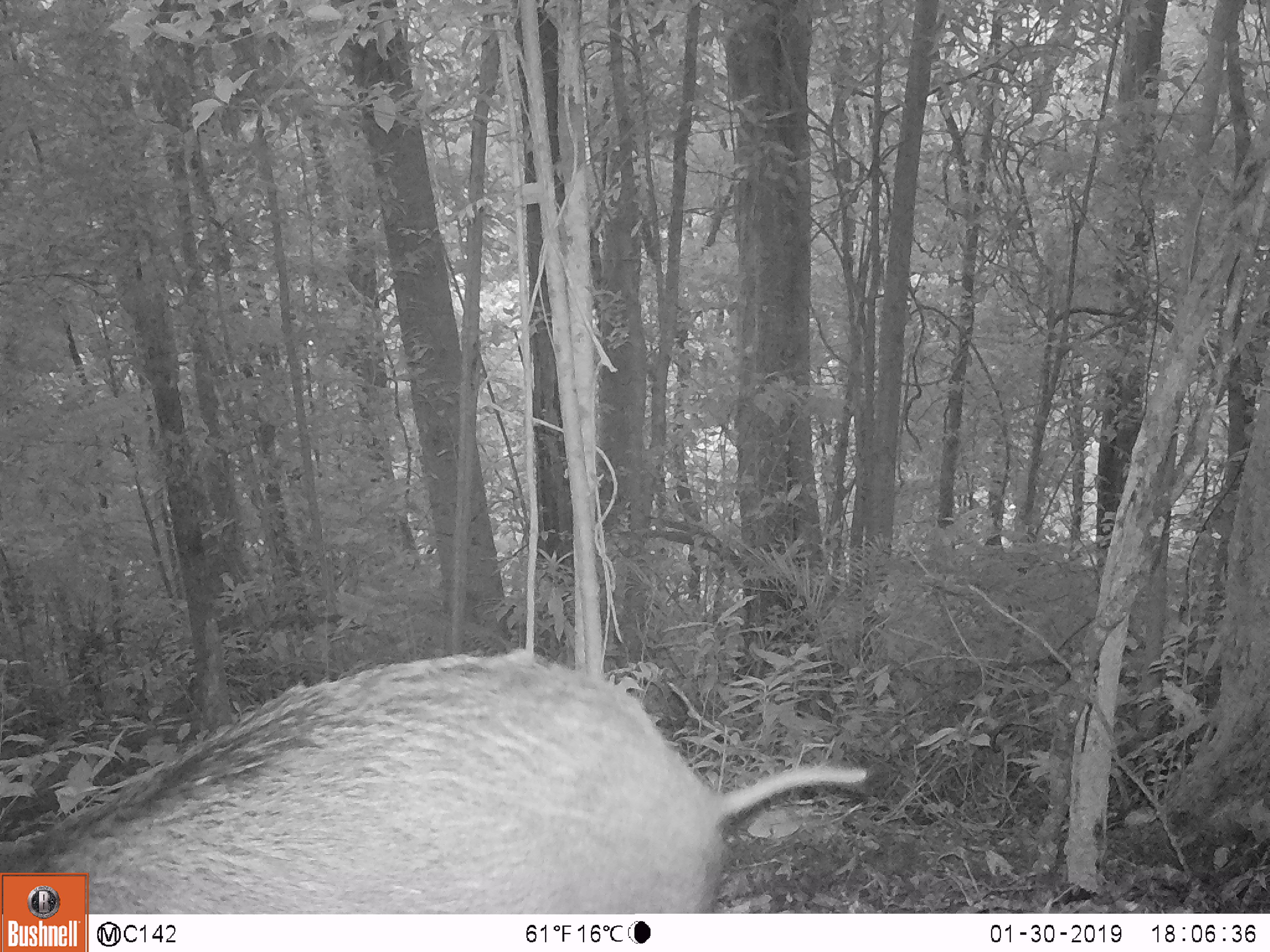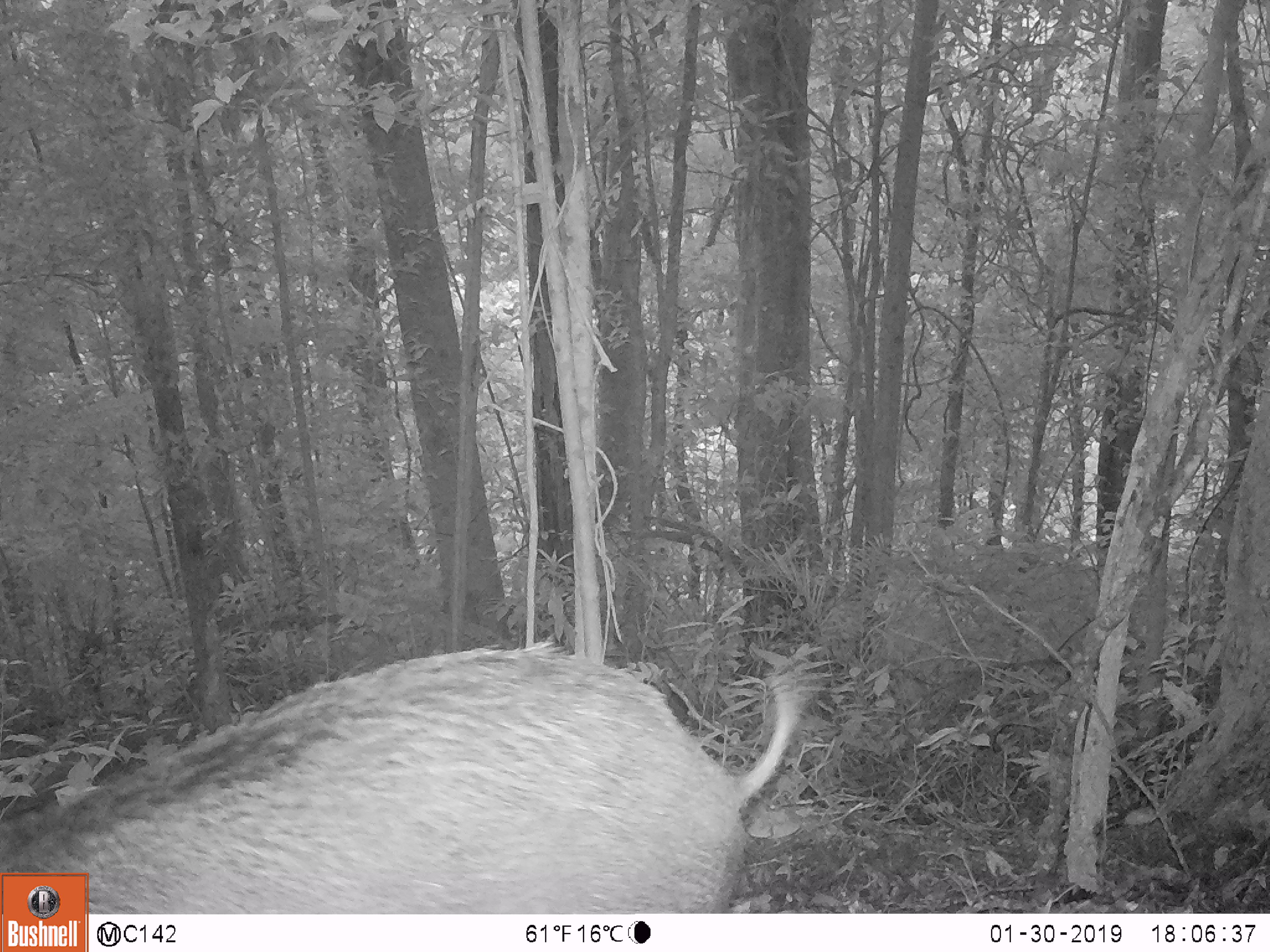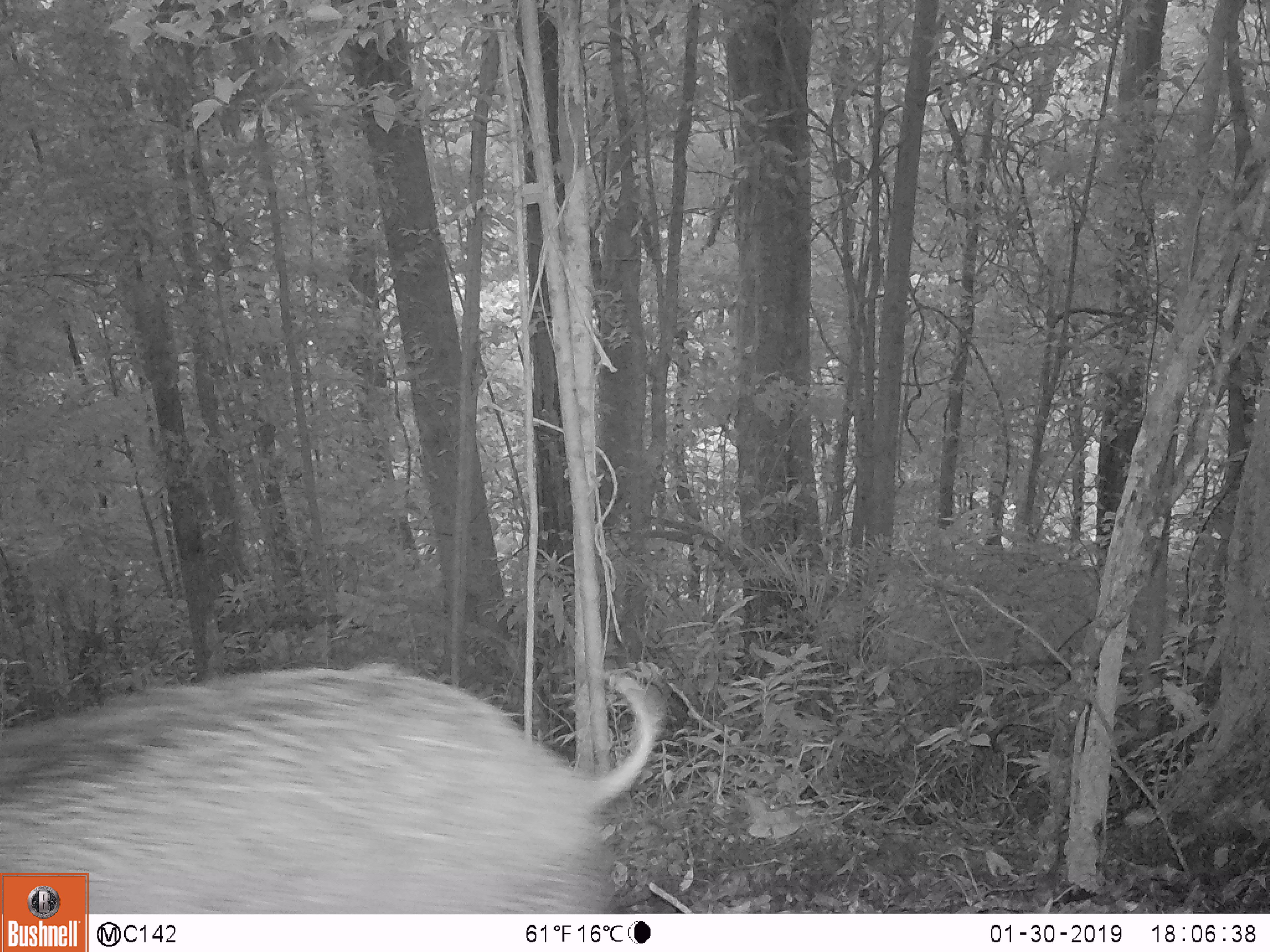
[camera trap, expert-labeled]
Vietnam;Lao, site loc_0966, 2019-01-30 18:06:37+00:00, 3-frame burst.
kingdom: Animalia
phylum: Chordata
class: Mammalia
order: Artiodactyla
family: Suidae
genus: Sus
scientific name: Sus scrofa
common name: eurasian wild pig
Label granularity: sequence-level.